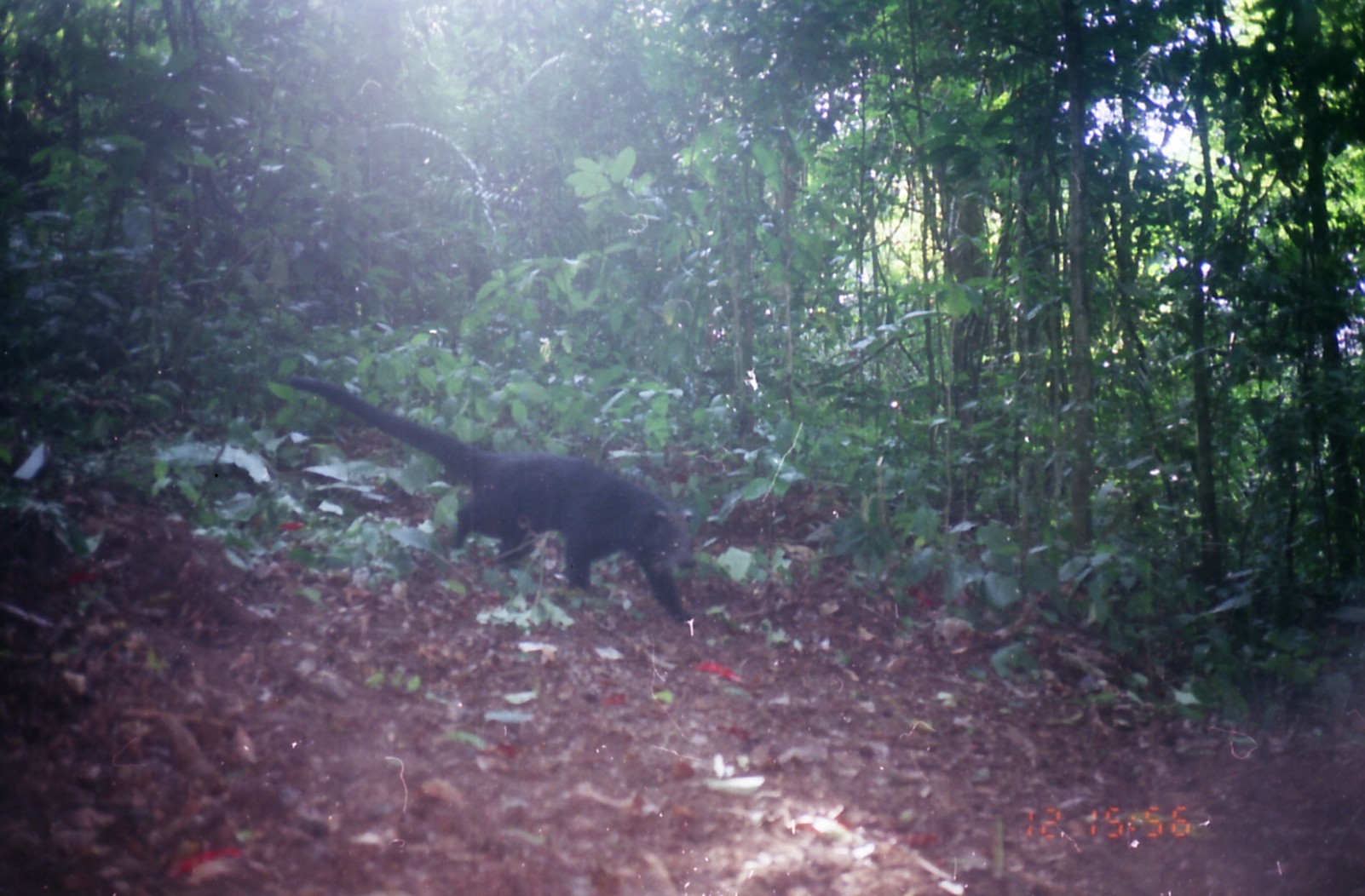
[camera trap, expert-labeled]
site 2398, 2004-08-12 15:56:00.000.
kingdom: Animalia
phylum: Chordata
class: Mammalia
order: Carnivora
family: Viverridae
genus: Arctogalidia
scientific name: Arctogalidia trivirgata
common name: small-toothed palm civet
Arctogalidia trivirgata (small-toothed palm civet), count 1.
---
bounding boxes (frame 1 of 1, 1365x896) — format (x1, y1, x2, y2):
arctogalidia trivirgata: (269, 369, 697, 628)